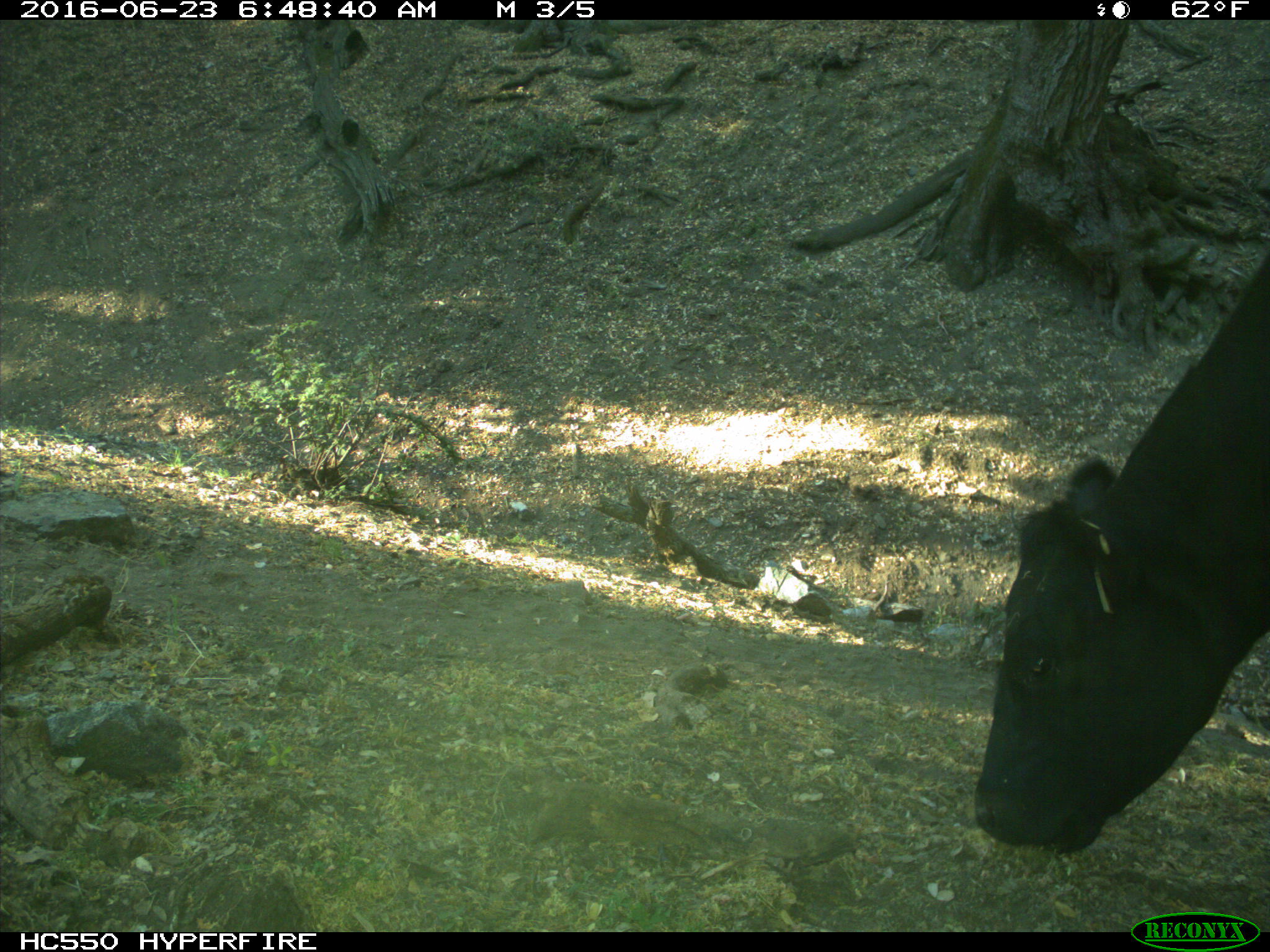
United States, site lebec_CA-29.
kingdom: Animalia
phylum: Chordata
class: Mammalia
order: Artiodactyla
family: Bovidae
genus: Bos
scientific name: Bos taurus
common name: domestic cow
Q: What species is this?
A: Bos taurus (domestic cow).